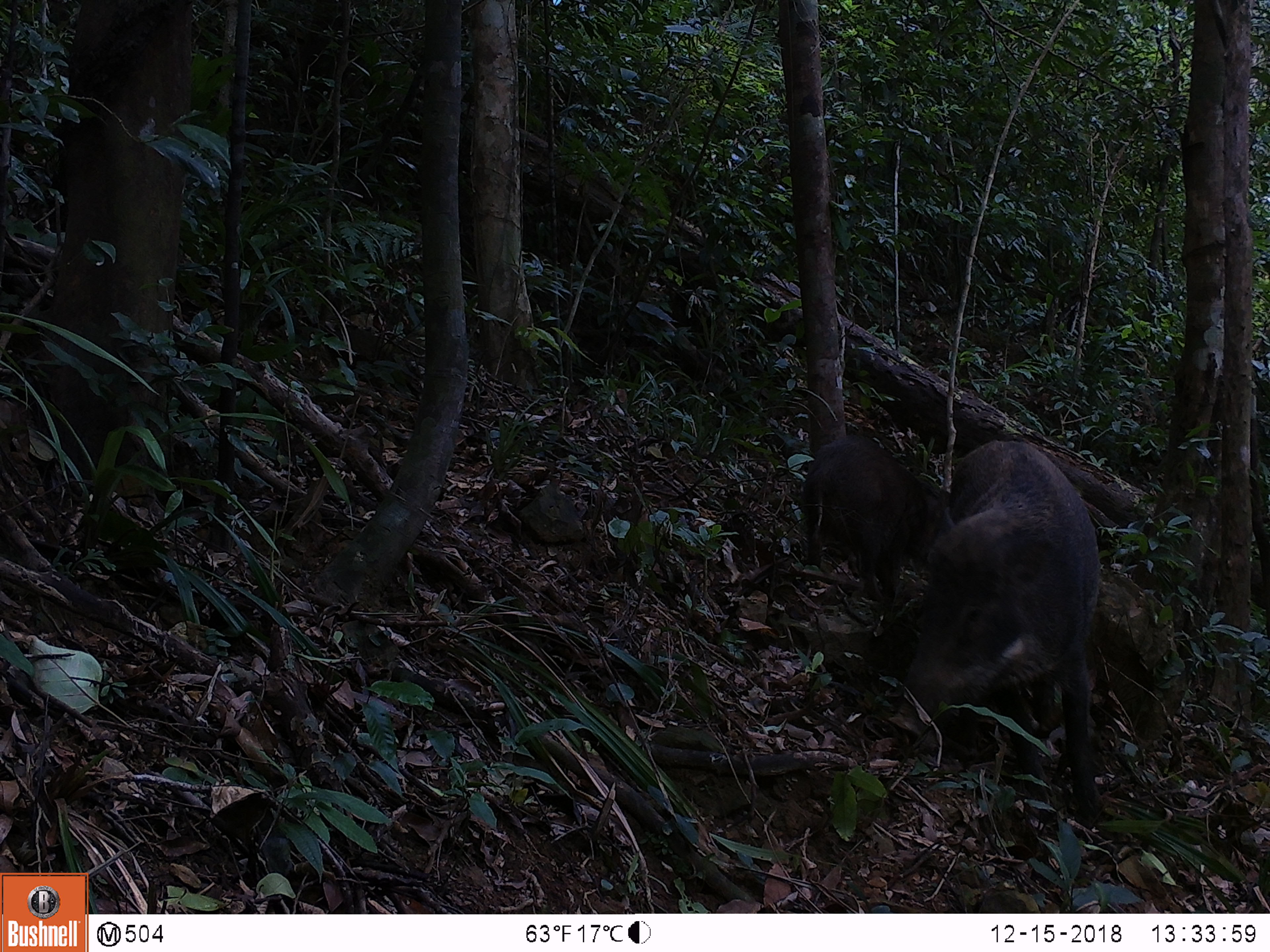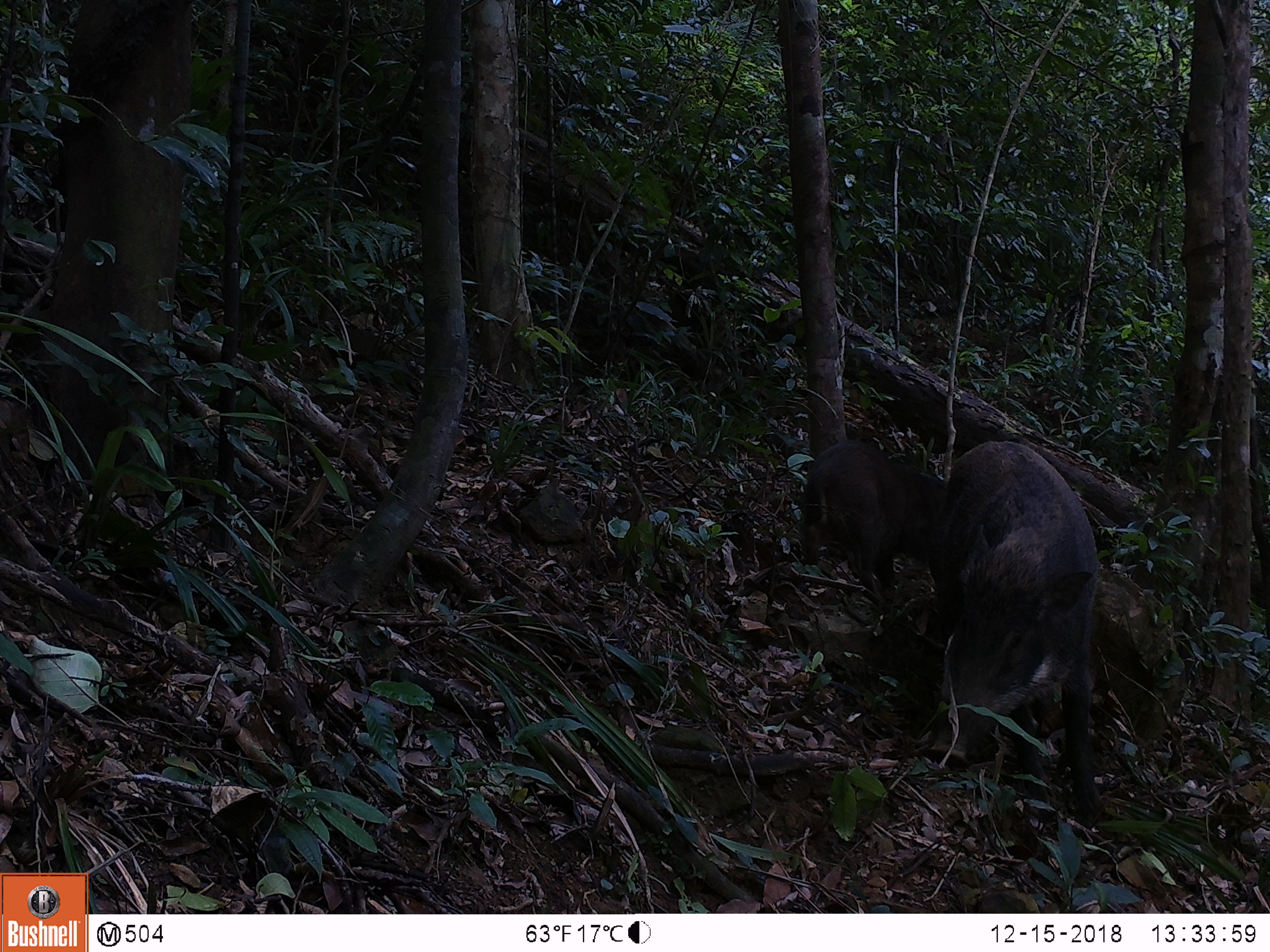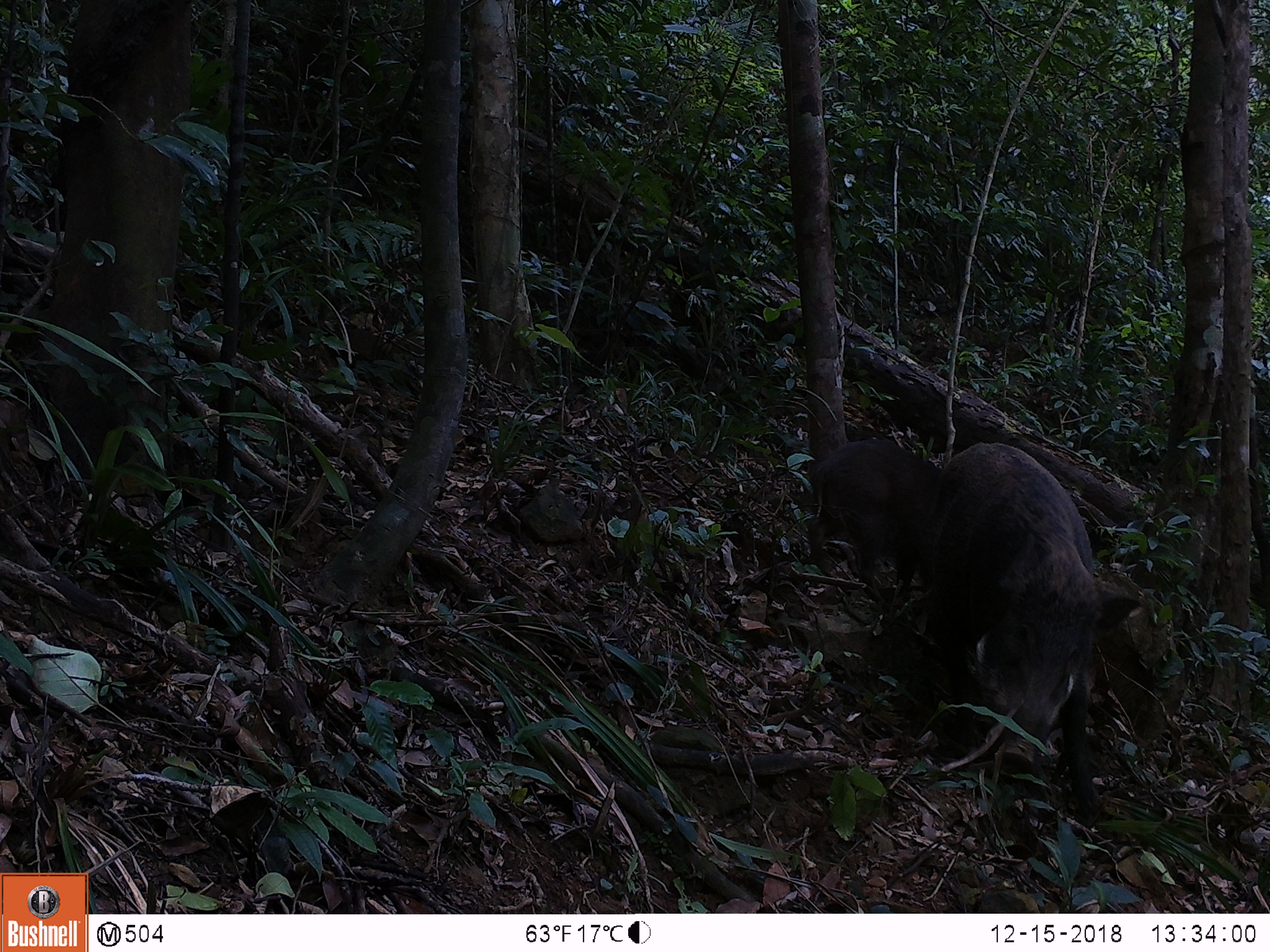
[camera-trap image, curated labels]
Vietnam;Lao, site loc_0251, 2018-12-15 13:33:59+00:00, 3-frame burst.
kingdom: Animalia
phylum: Chordata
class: Mammalia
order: Artiodactyla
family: Suidae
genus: Sus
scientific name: Sus scrofa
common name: eurasian wild pig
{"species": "eurasian wild pig (Sus scrofa)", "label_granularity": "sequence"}